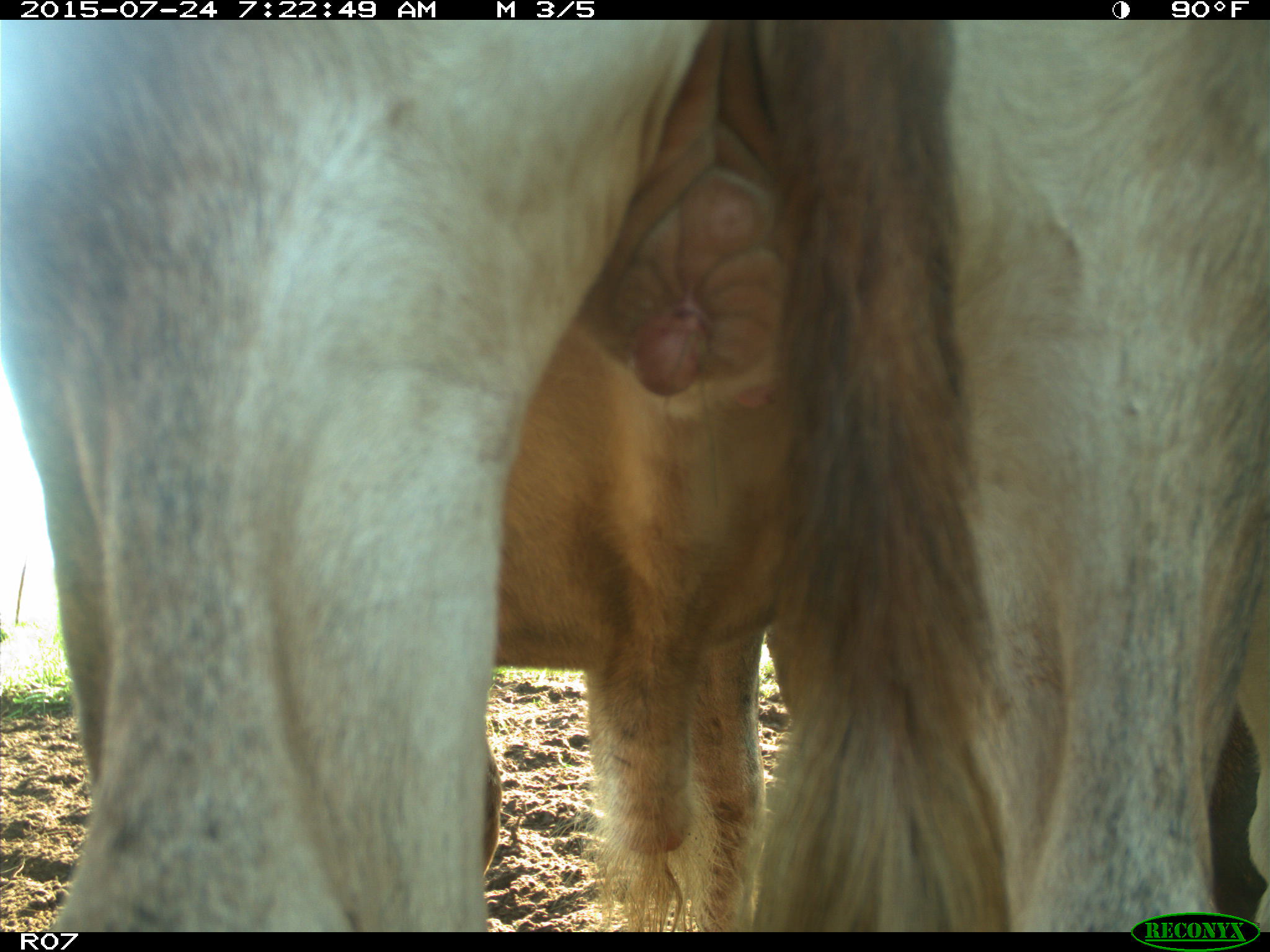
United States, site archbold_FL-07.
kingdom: Animalia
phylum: Chordata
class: Mammalia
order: Artiodactyla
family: Bovidae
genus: Bos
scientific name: Bos taurus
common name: domestic cow